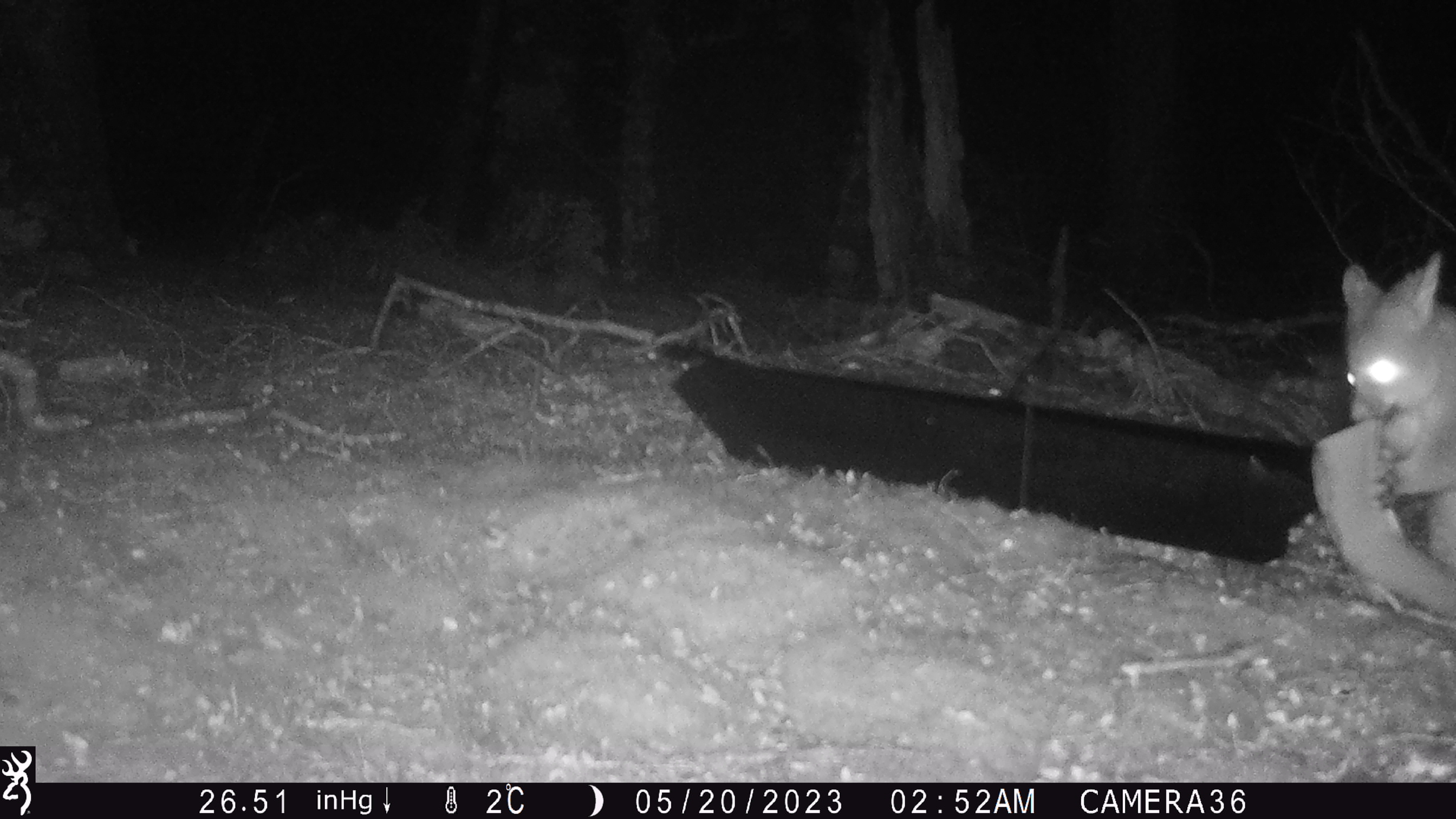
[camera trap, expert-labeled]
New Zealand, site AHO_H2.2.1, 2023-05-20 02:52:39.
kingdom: Animalia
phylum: Chordata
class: Mammalia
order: Carnivora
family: Mustelidae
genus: Mustela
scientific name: Mustela erminea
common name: stoat